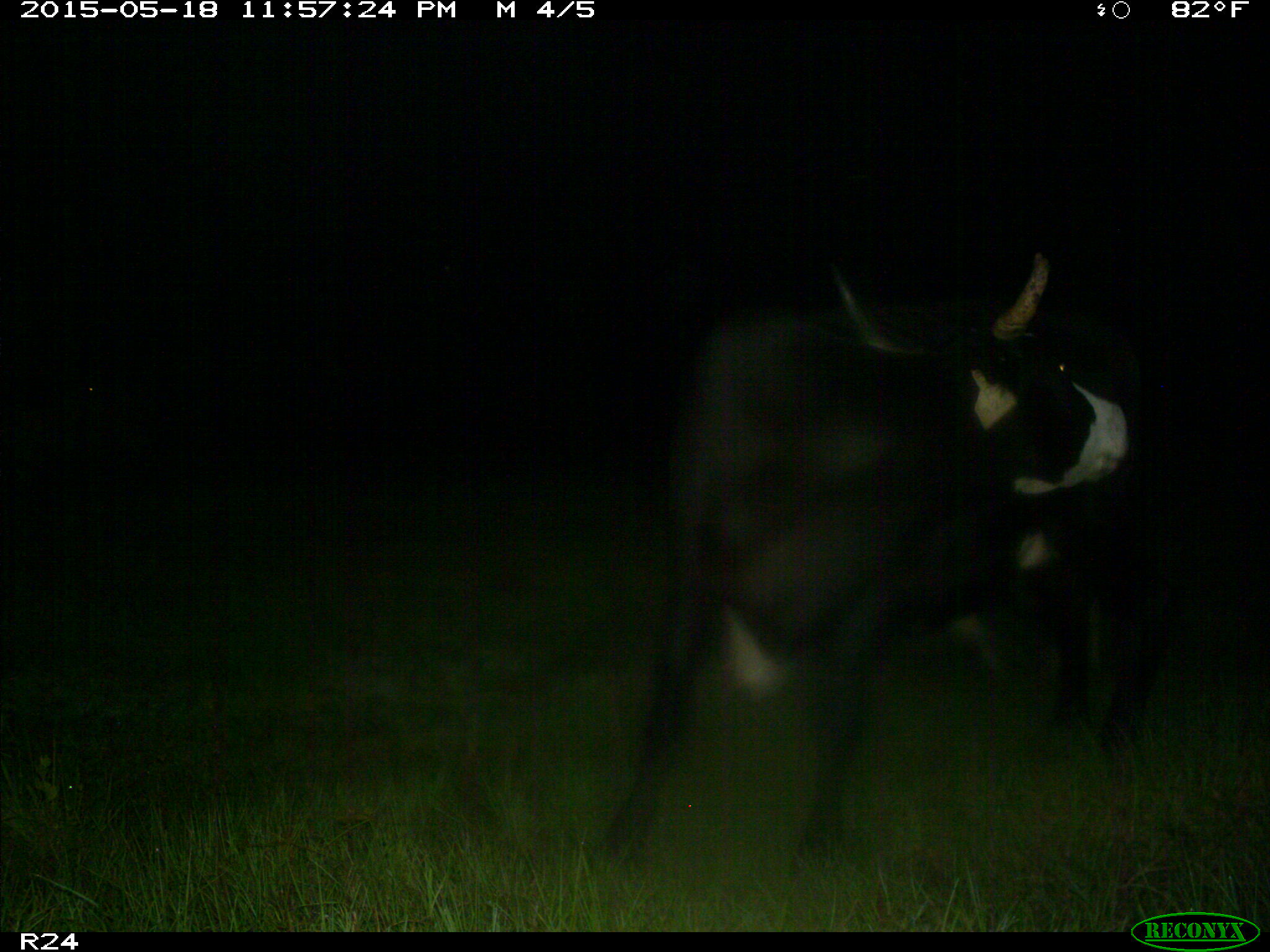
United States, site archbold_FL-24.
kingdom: Animalia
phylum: Chordata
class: Mammalia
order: Artiodactyla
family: Suidae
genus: Sus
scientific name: Sus scrofa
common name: wild boar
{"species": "Sus scrofa (wild boar)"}